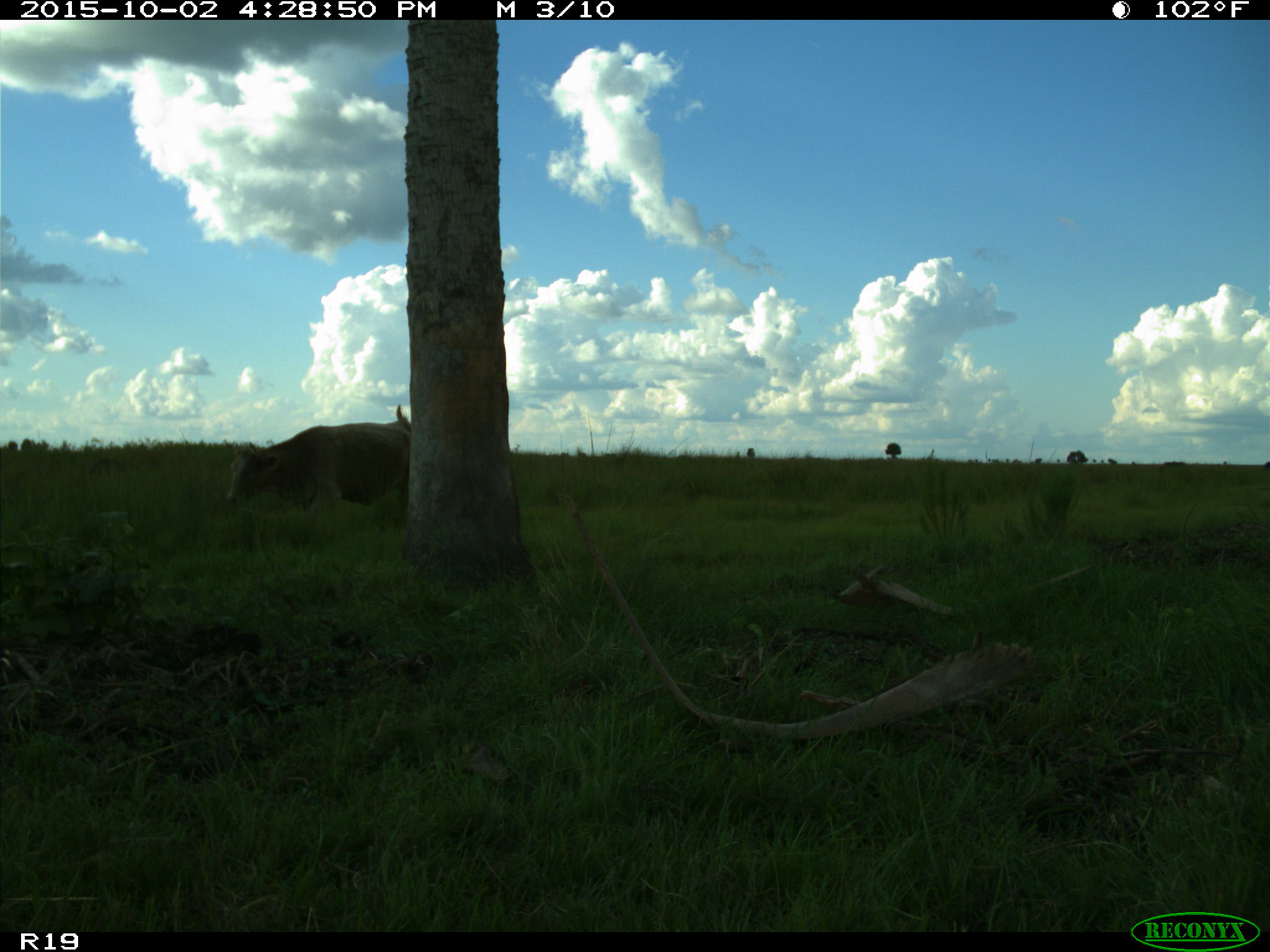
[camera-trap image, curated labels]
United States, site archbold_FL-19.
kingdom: Animalia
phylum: Chordata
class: Mammalia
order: Artiodactyla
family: Bovidae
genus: Bos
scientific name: Bos taurus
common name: domestic cow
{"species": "Bos taurus (domestic cow)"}